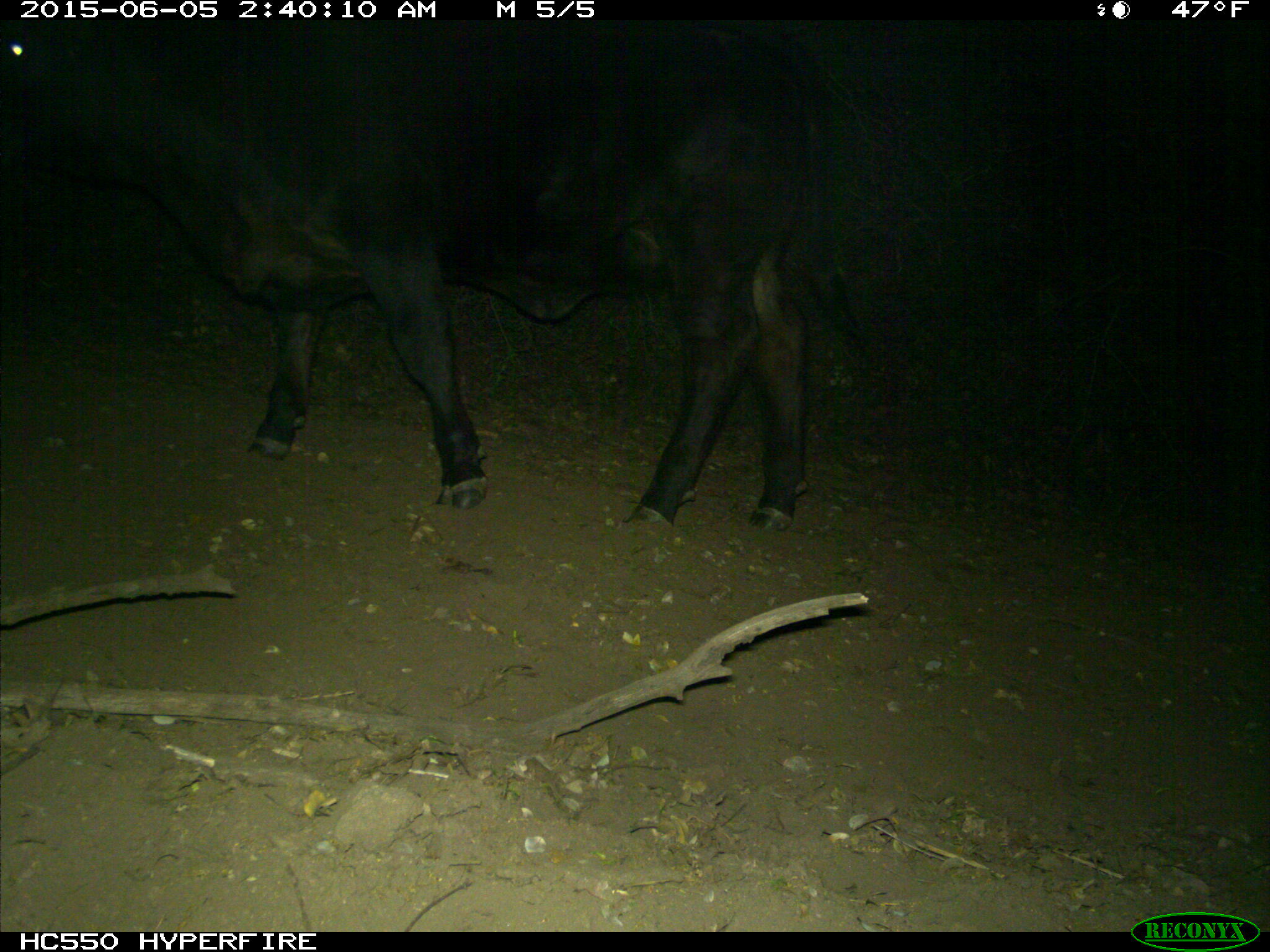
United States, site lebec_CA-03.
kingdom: Animalia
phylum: Chordata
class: Mammalia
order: Artiodactyla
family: Bovidae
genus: Bos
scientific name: Bos taurus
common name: domestic cow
Bos taurus (domestic cow).